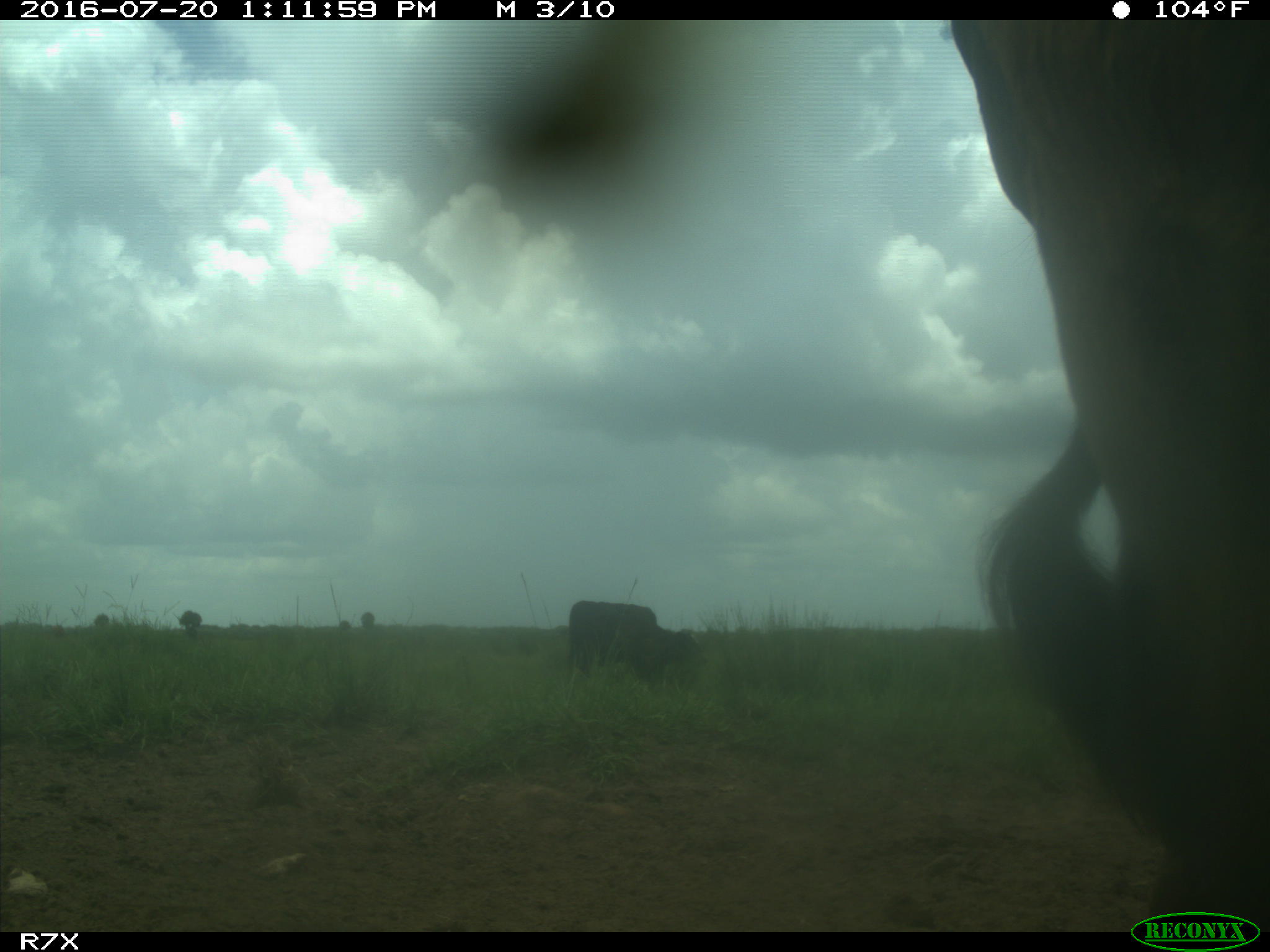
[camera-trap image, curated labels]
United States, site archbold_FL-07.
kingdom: Animalia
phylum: Chordata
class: Mammalia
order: Artiodactyla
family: Bovidae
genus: Bos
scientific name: Bos taurus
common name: domestic cow